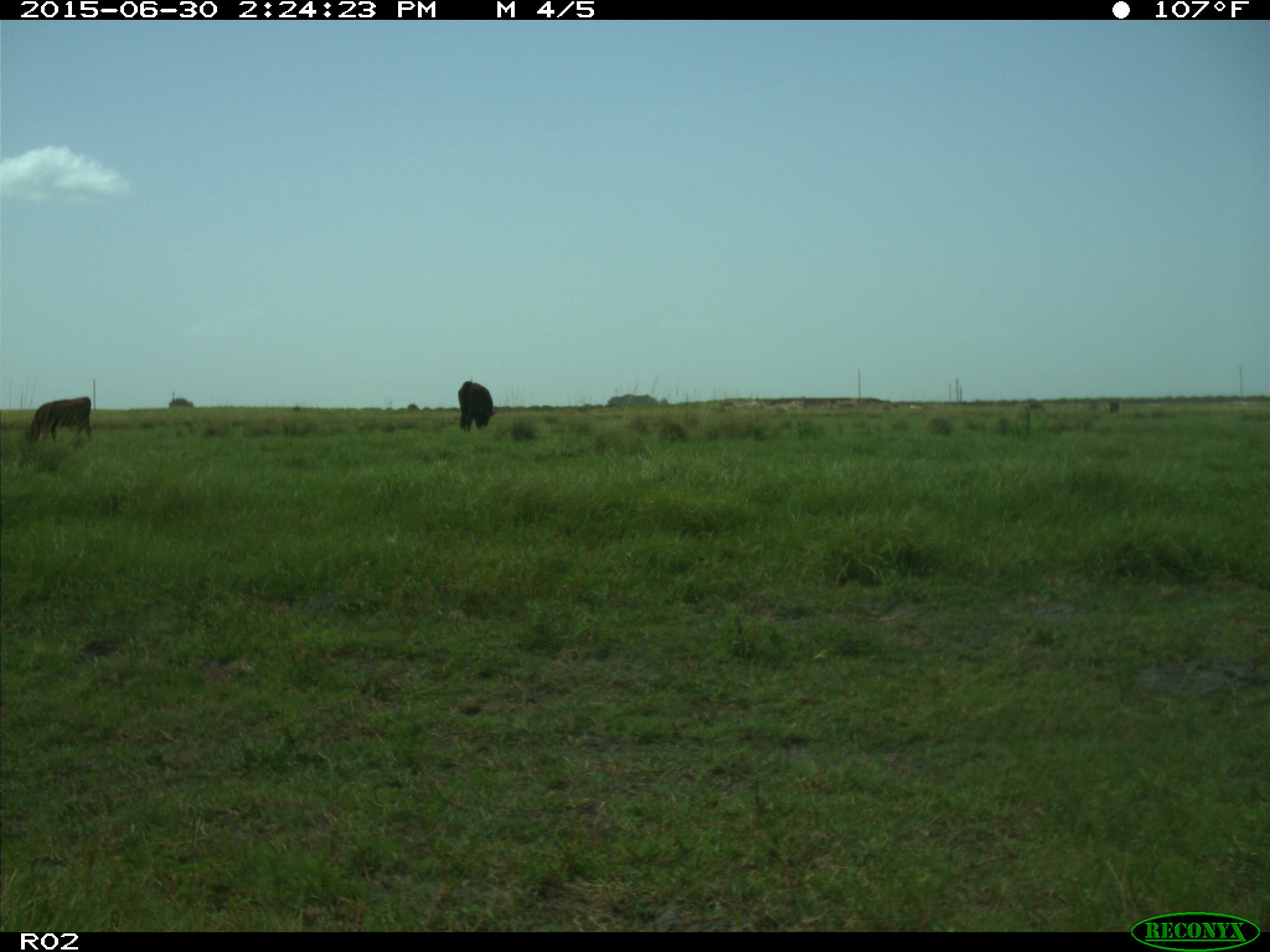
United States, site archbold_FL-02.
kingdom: Animalia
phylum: Chordata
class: Mammalia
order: Artiodactyla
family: Bovidae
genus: Bos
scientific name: Bos taurus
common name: domestic cow